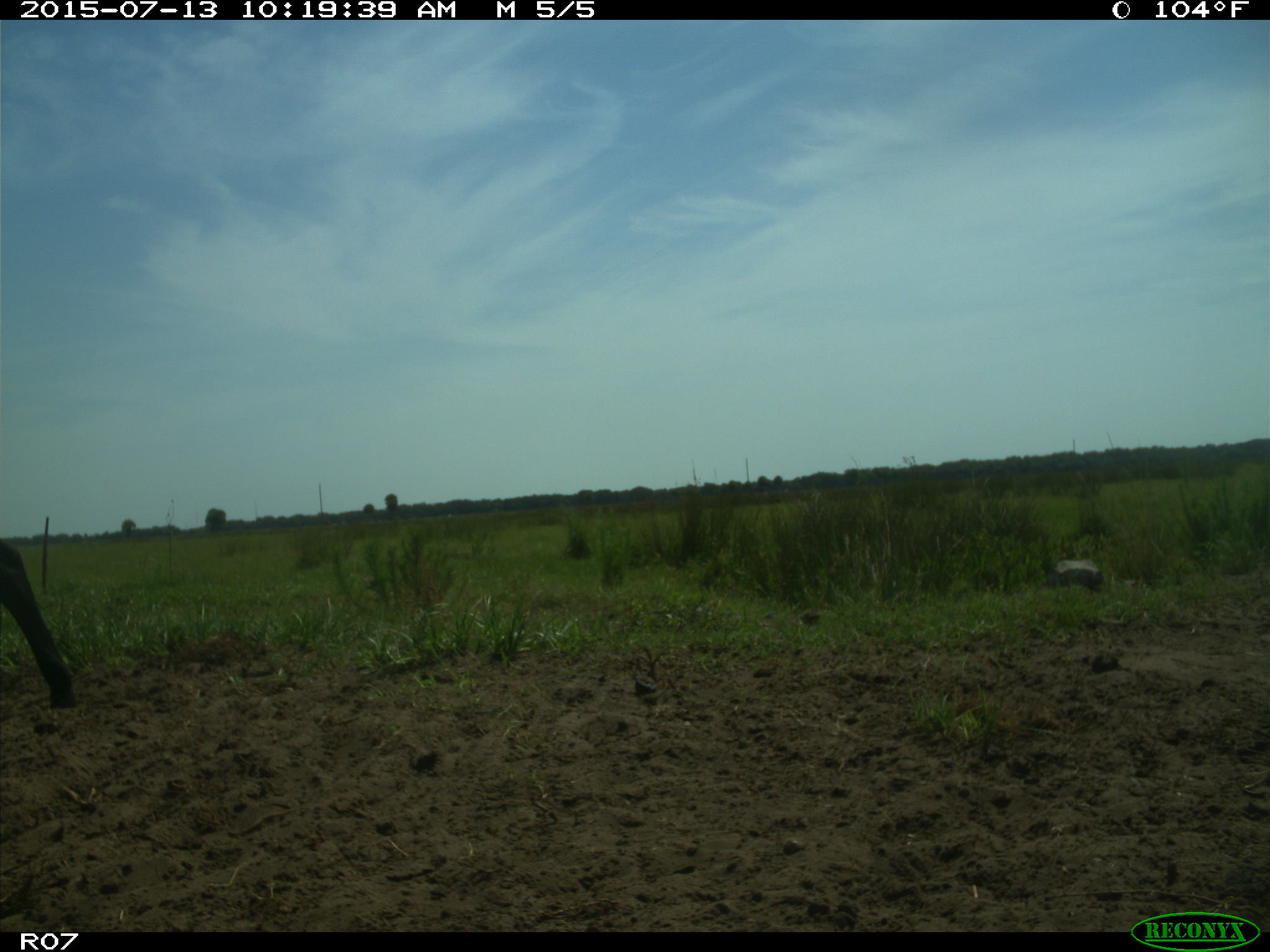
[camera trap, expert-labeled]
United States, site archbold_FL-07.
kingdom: Animalia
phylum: Chordata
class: Mammalia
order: Artiodactyla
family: Bovidae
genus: Bos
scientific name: Bos taurus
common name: domestic cow